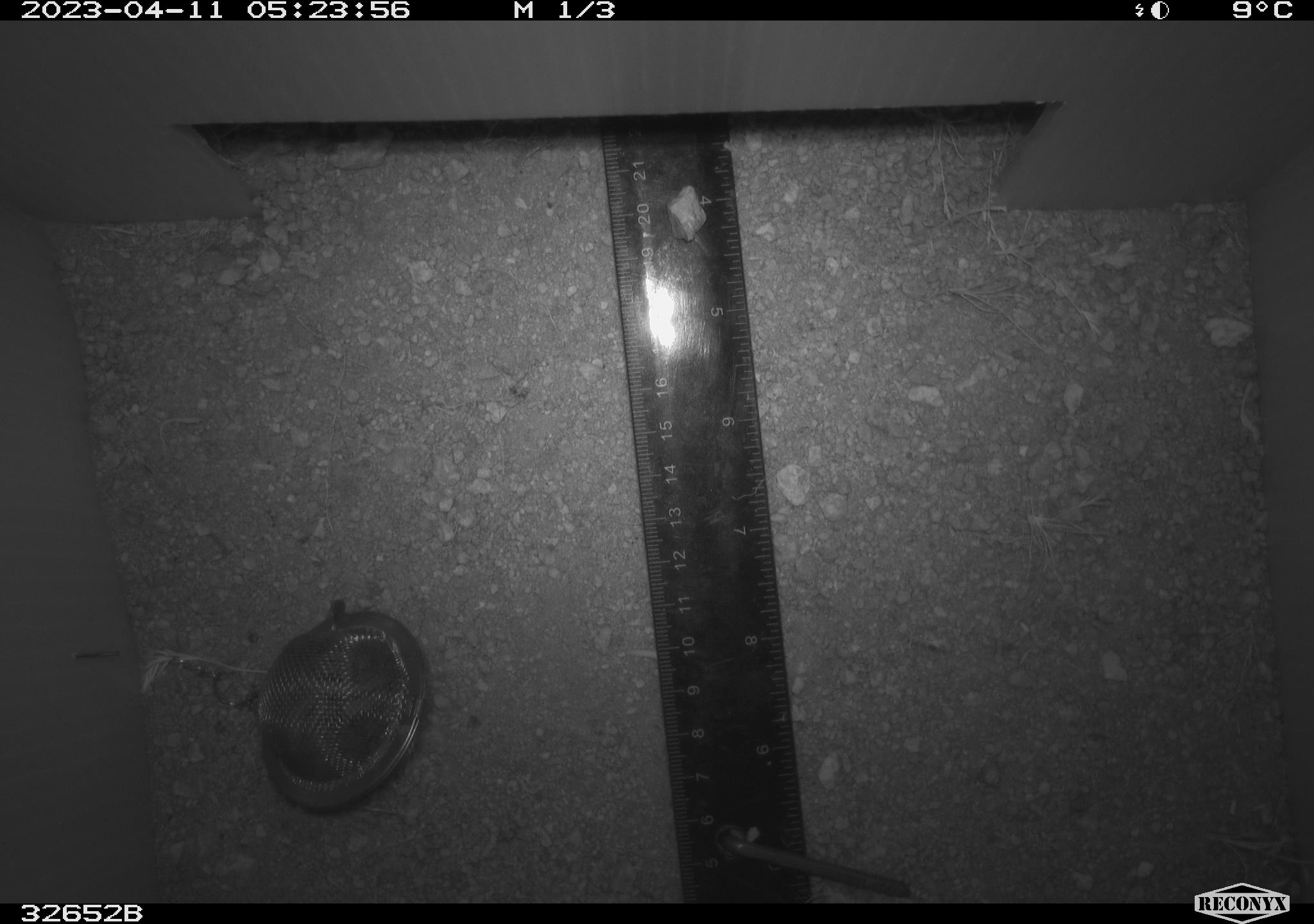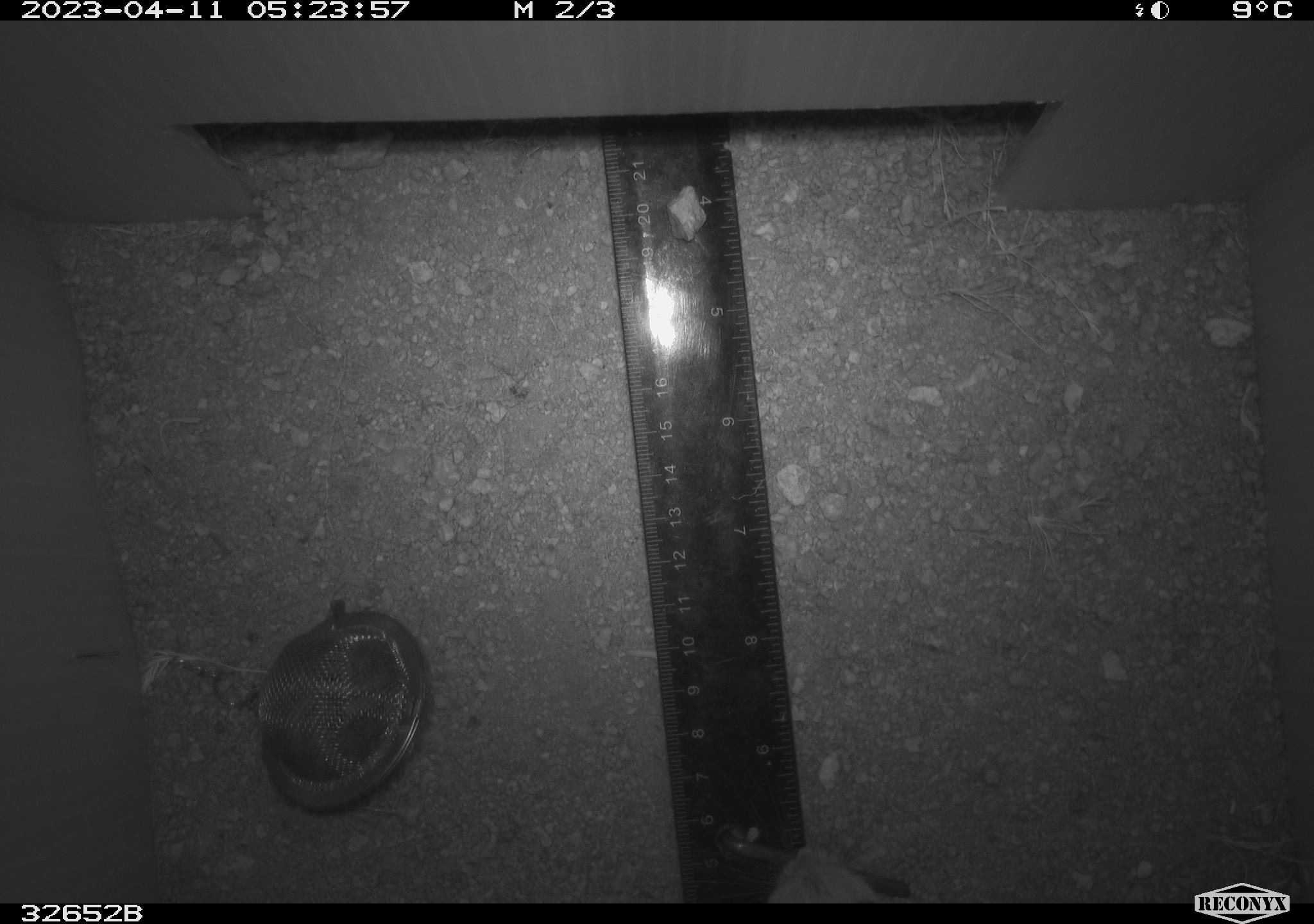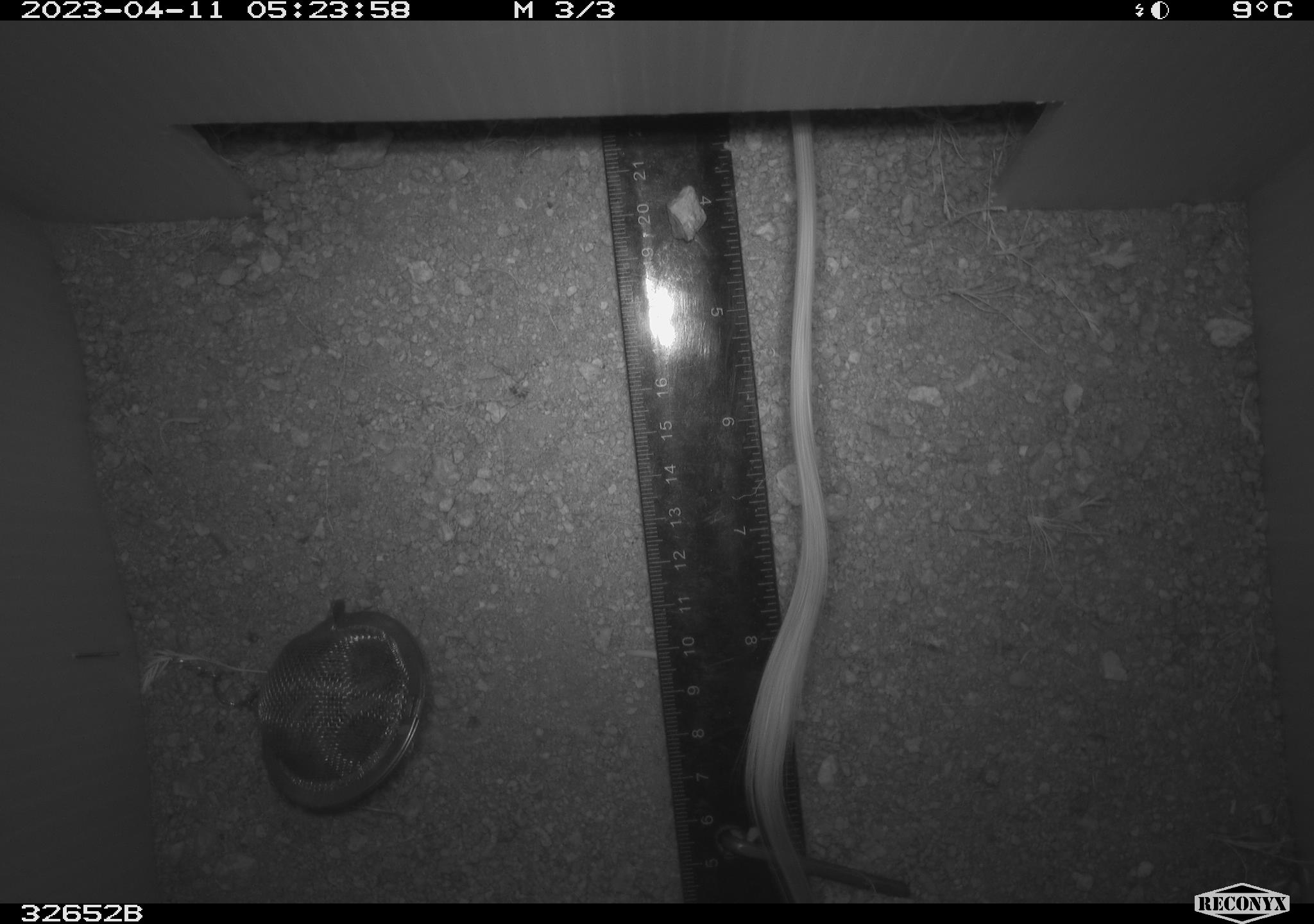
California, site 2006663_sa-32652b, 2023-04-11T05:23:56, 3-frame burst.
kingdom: Animalia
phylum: Chordata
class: Mammalia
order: Rodentia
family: Heteromyidae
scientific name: Heteromyidae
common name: kangaroo rats and pocket mice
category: heteromyidae family